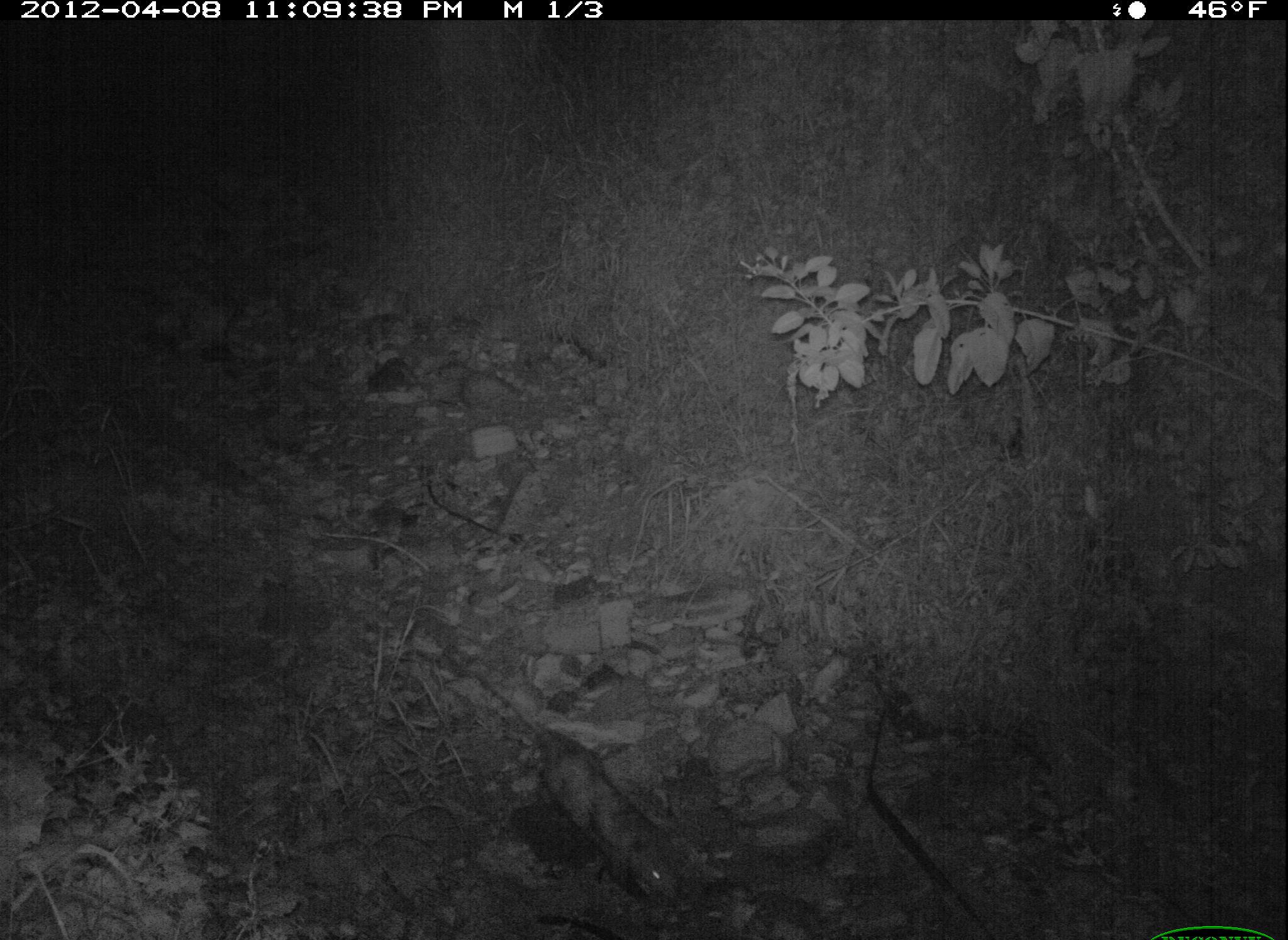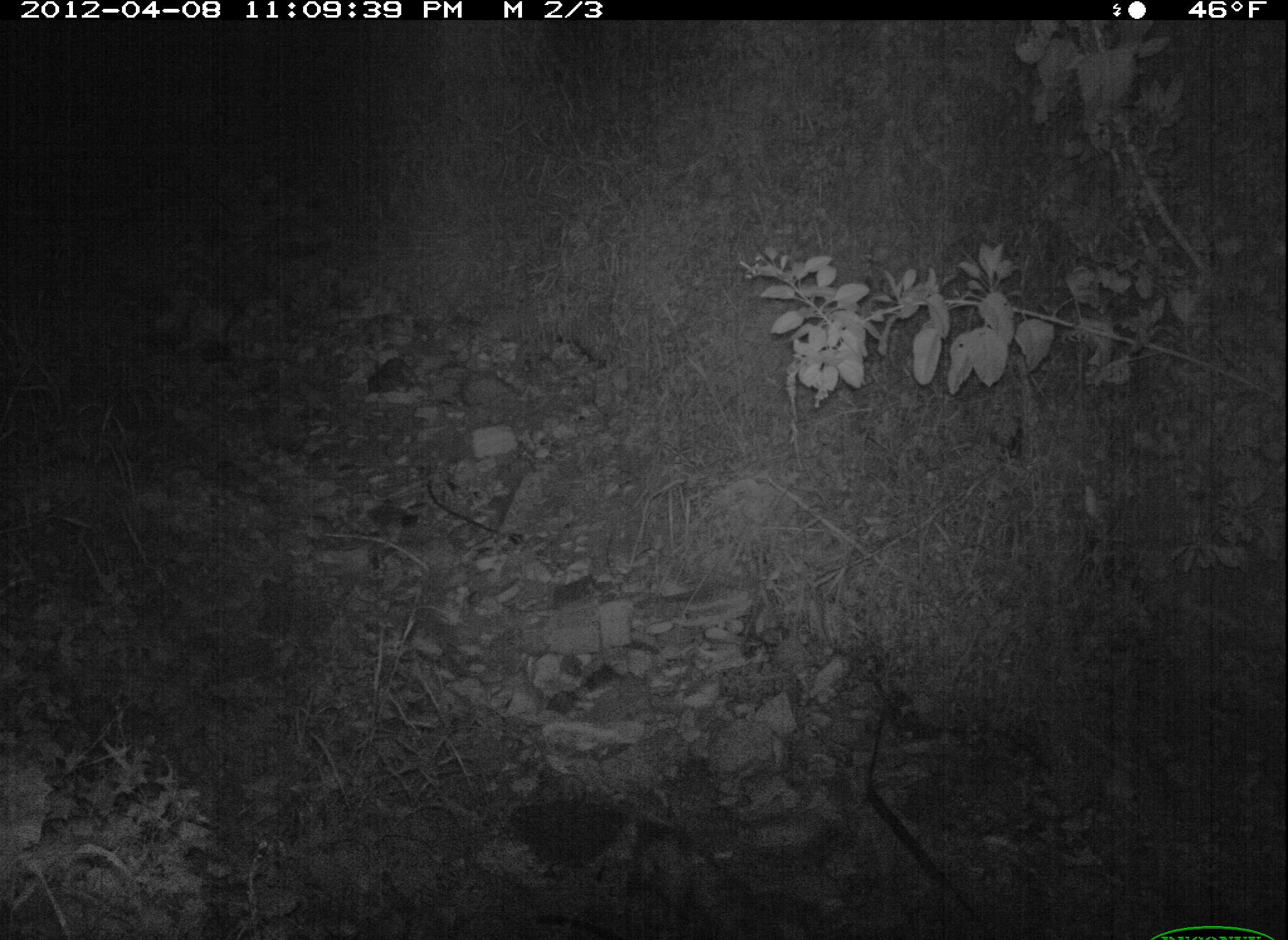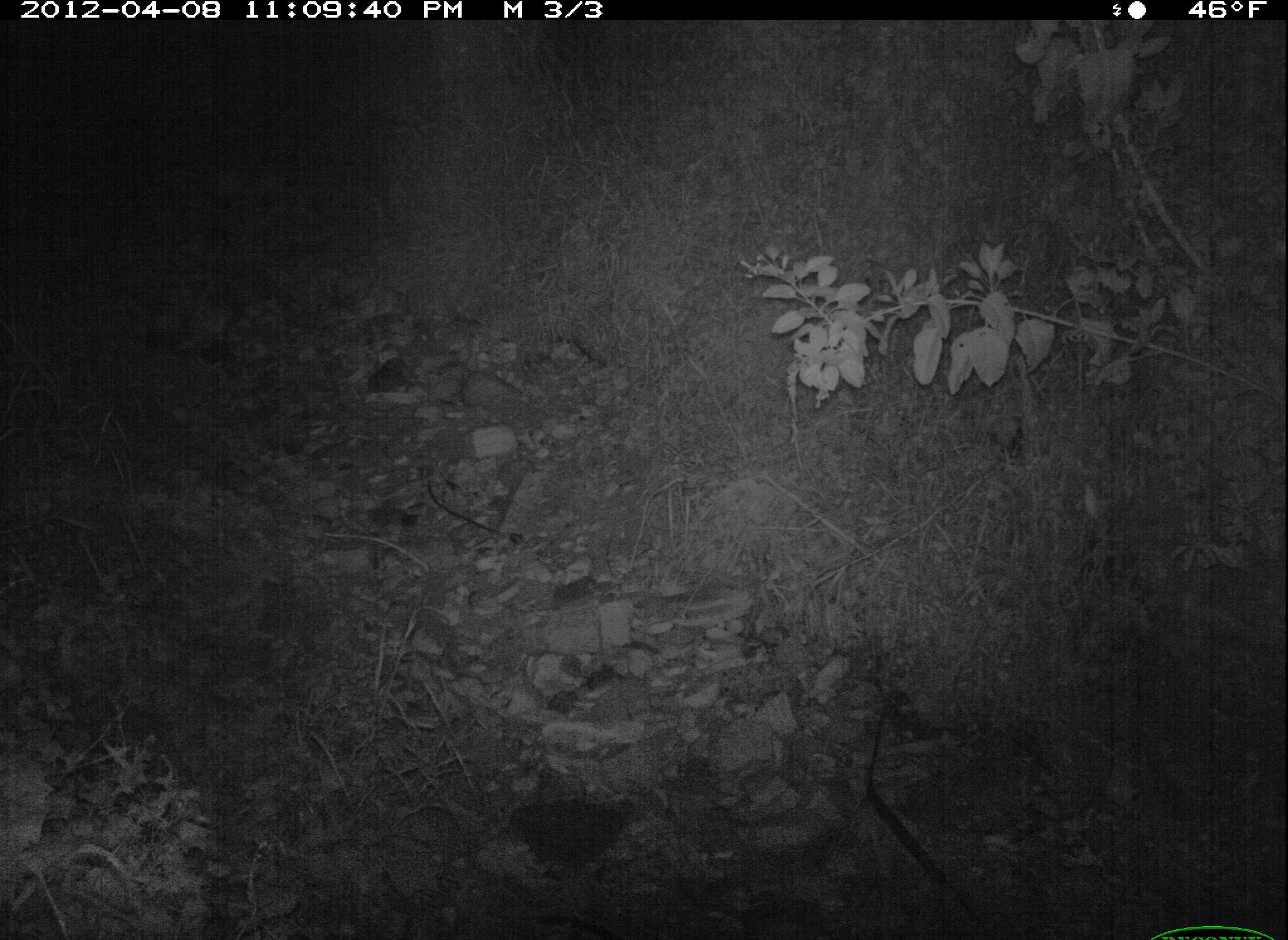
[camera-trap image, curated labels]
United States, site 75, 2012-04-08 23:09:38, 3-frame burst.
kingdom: Animalia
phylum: Chordata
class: Mammalia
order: Didelphimorphia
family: Didelphidae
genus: Didelphis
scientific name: Didelphis virginiana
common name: virginia opossum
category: opossum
Opossum (virginia opossum) (Didelphis virginiana).